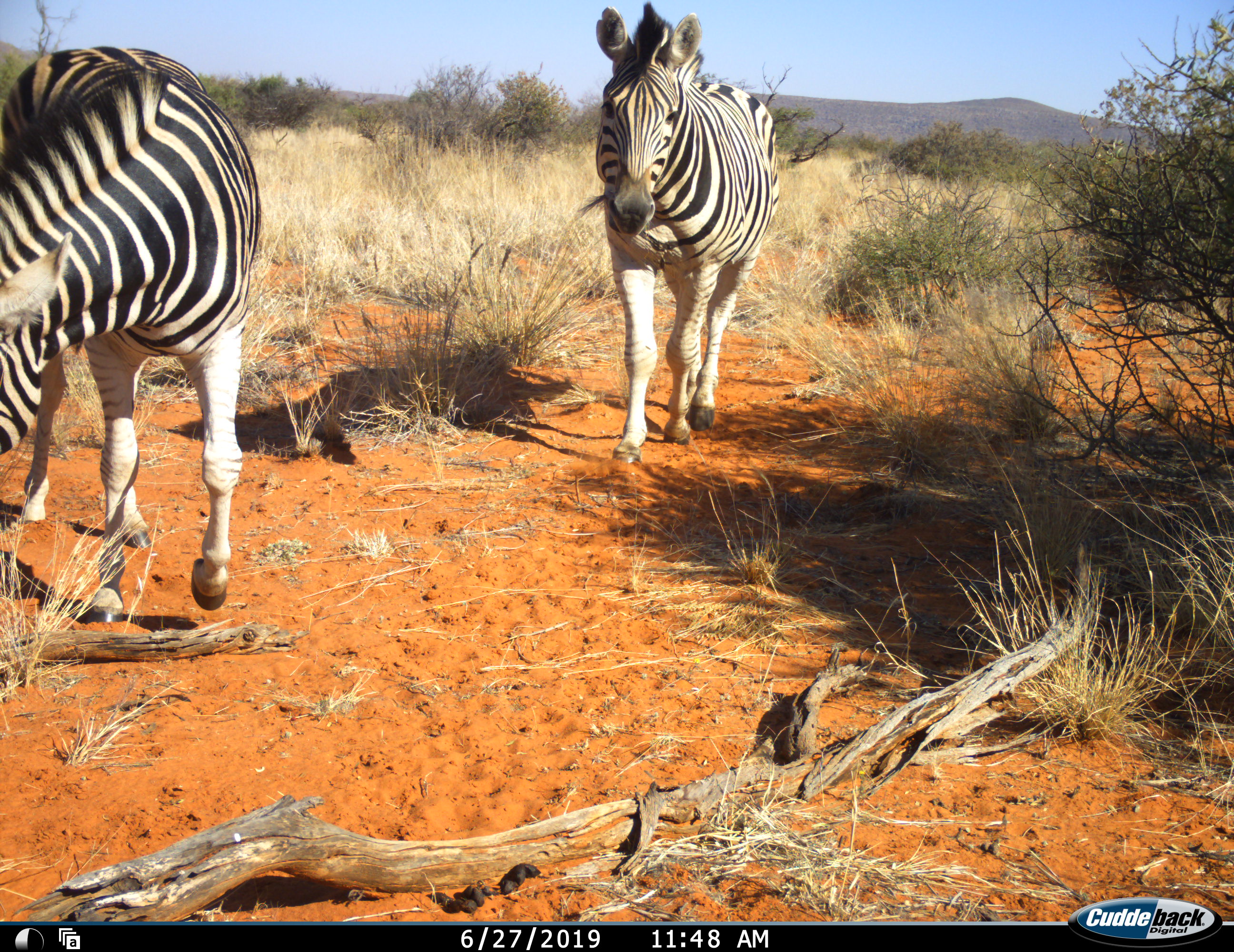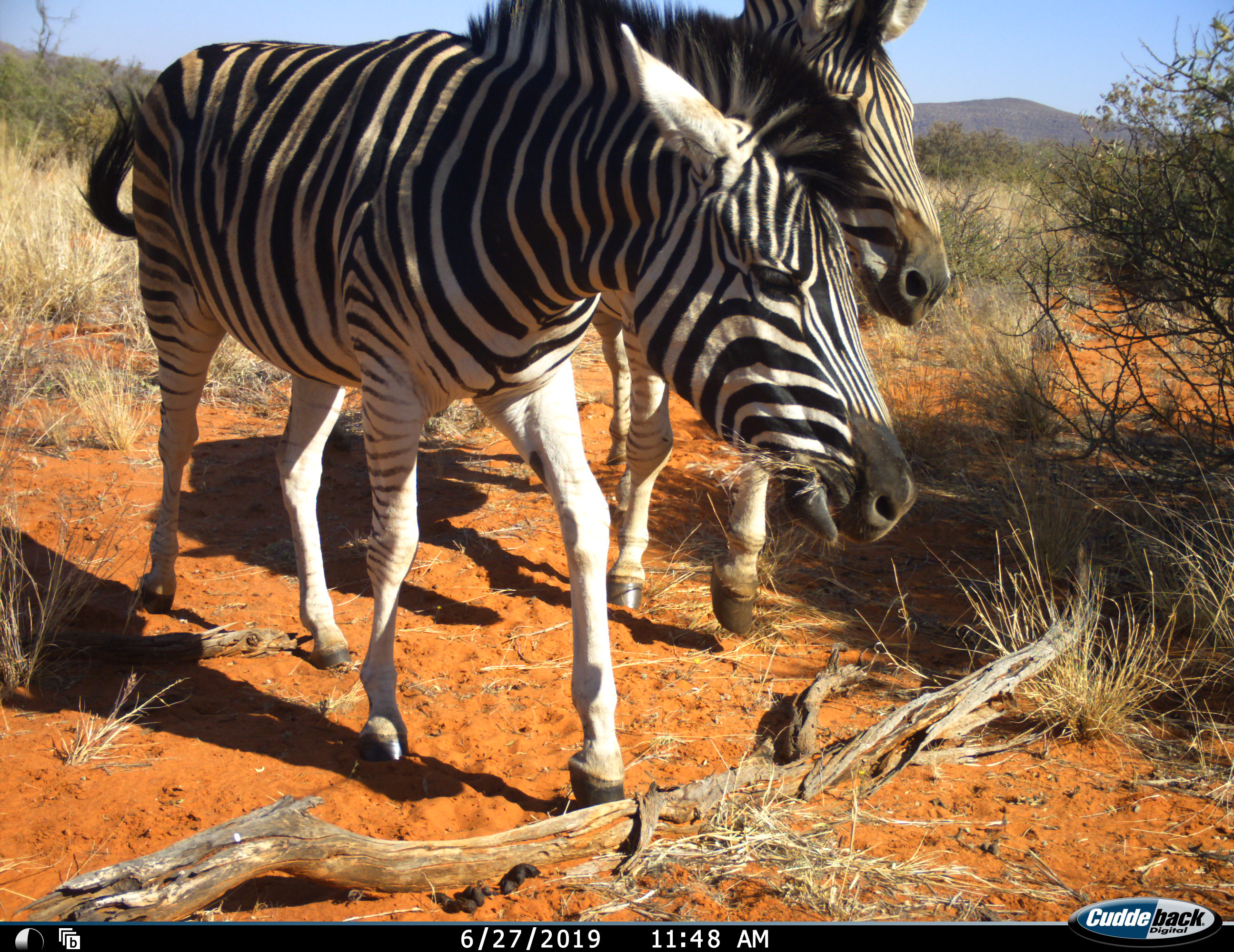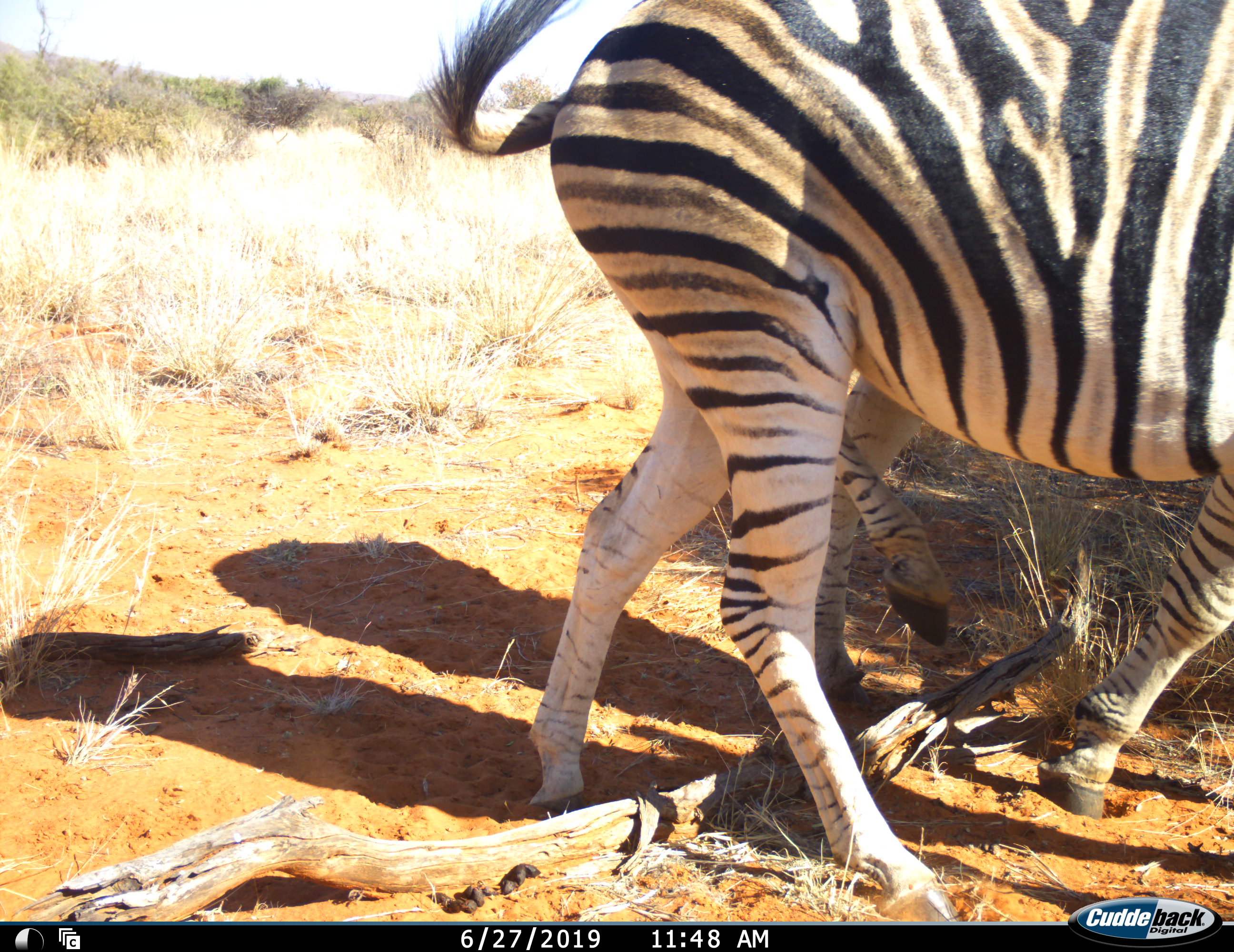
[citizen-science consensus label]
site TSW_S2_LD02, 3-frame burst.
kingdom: Animalia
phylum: Chordata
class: Mammalia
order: Perissodactyla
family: Equidae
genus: Equus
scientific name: Equus quagga burchellii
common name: burchell's zebra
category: zebraburchells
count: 2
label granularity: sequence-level